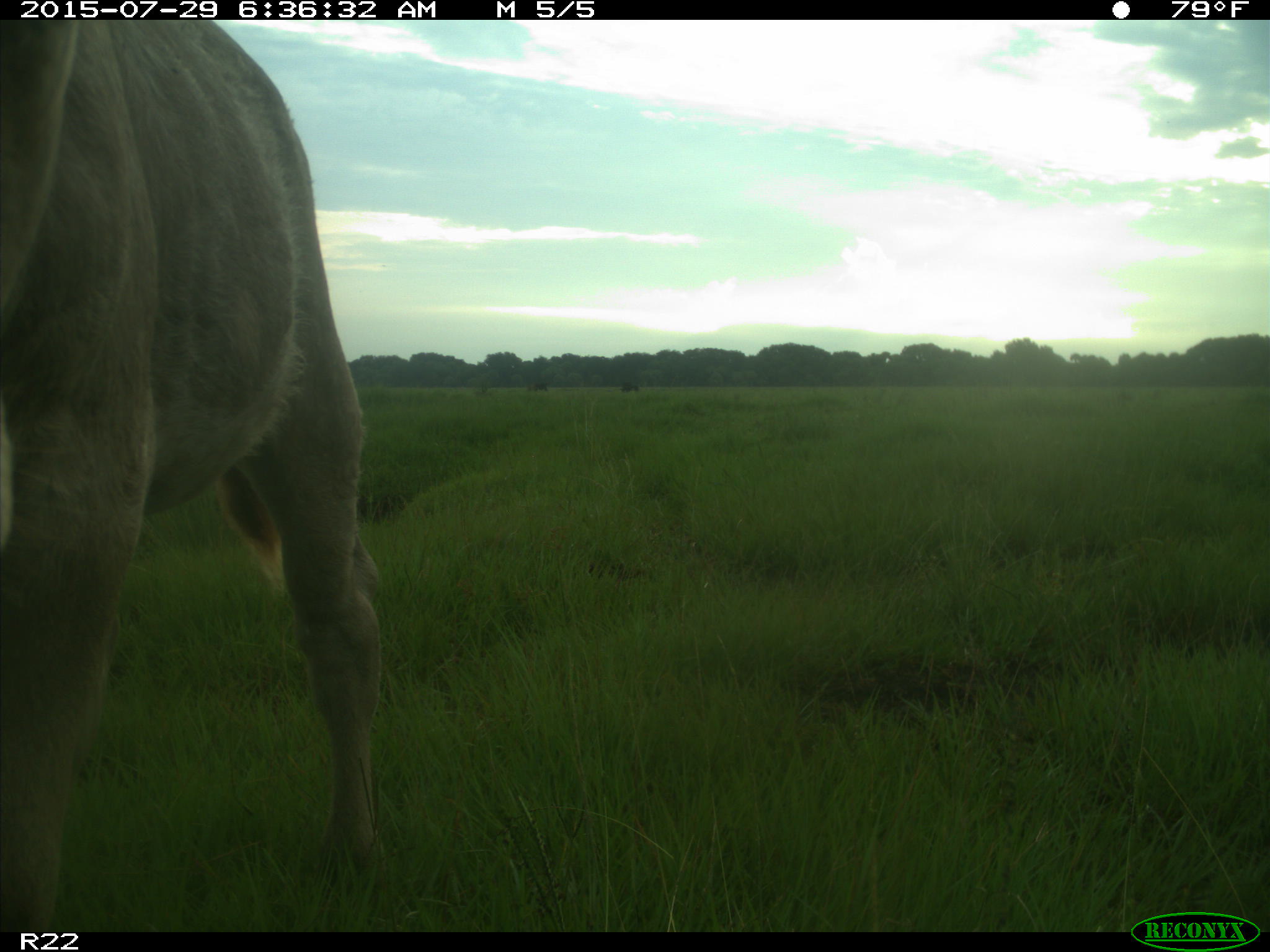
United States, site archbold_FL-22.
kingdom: Animalia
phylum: Chordata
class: Mammalia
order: Artiodactyla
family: Bovidae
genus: Bos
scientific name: Bos taurus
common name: domestic cow